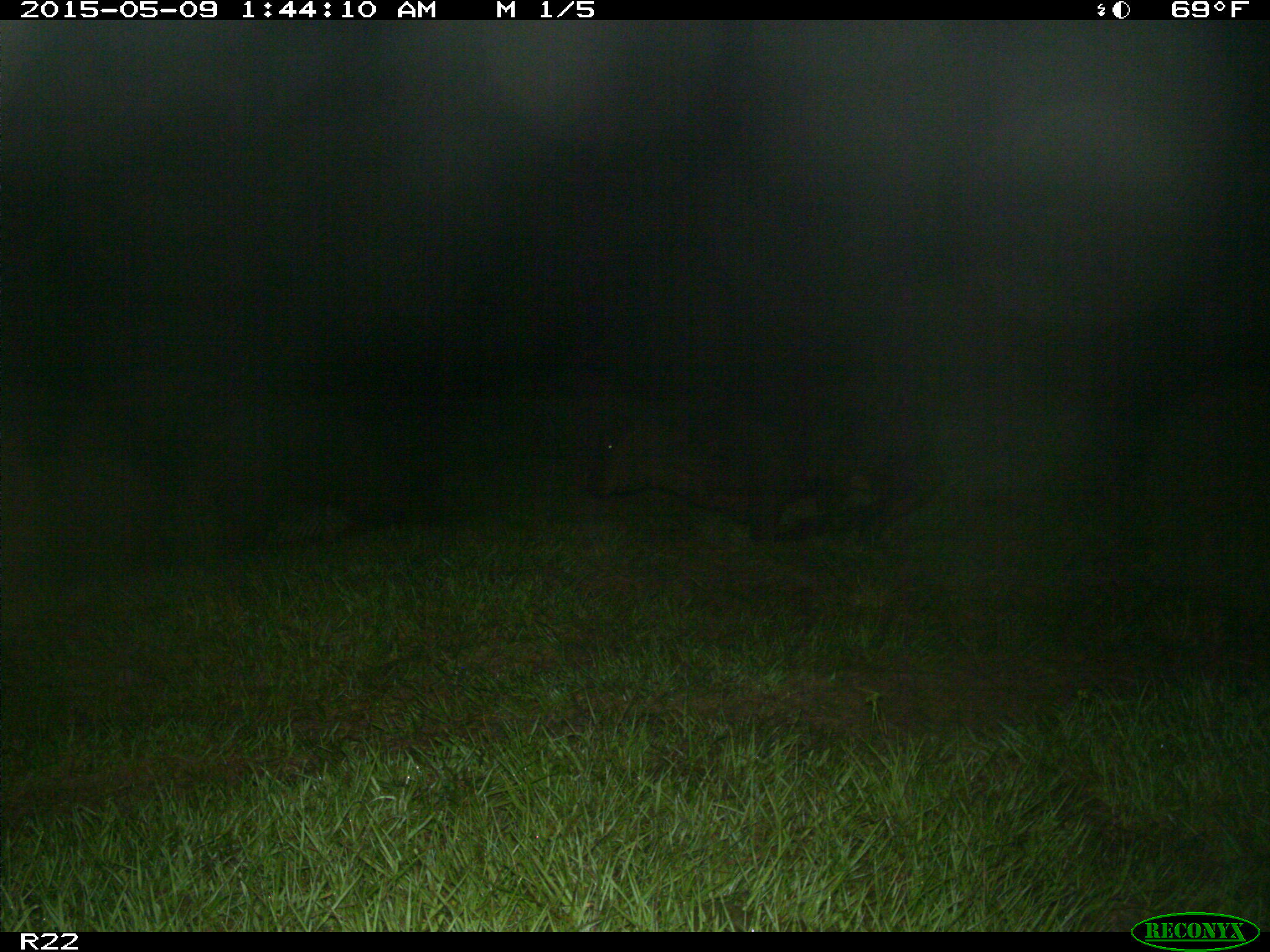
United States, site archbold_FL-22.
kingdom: Animalia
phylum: Chordata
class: Mammalia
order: Artiodactyla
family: Bovidae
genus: Bos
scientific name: Bos taurus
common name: domestic cow